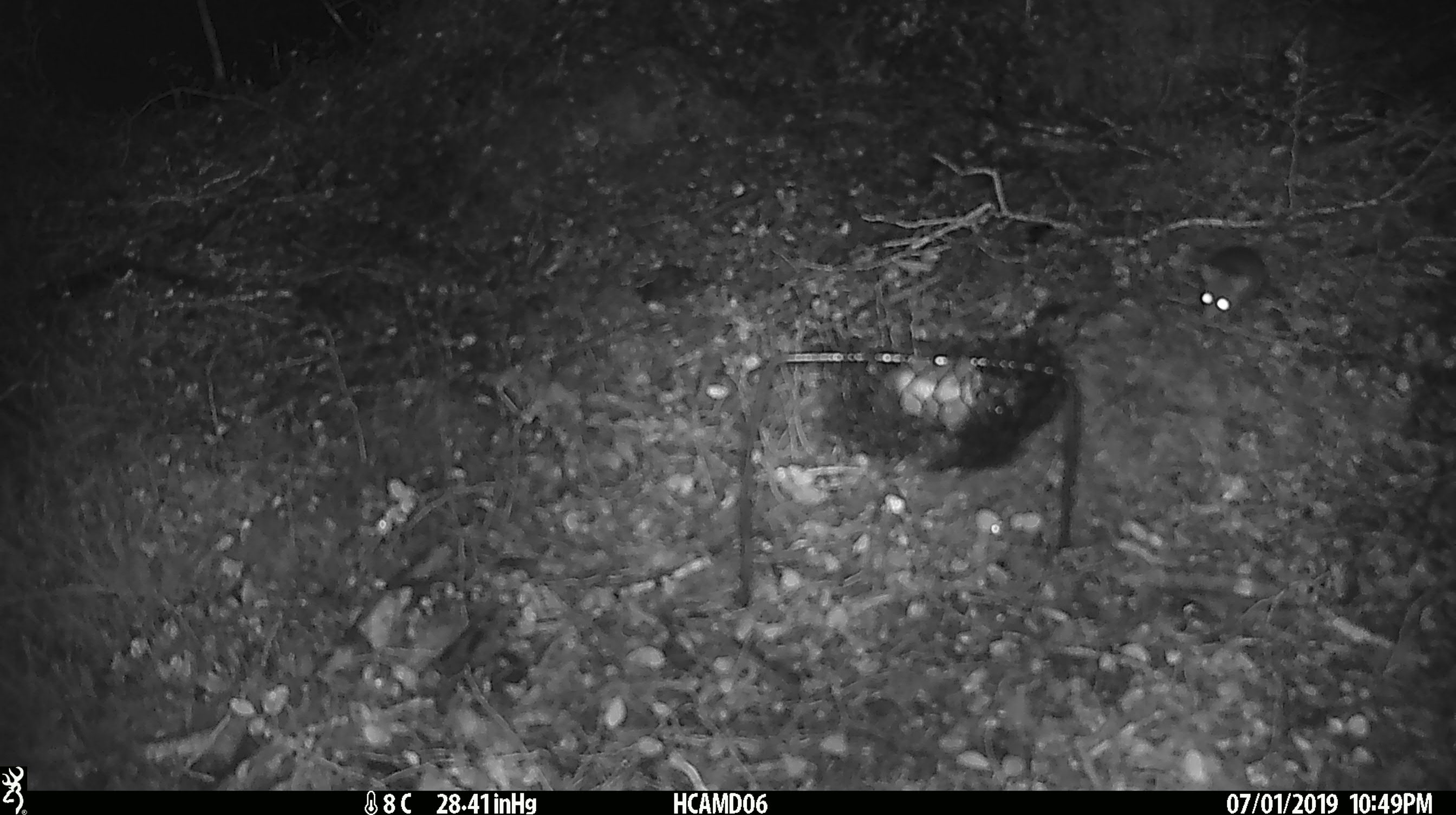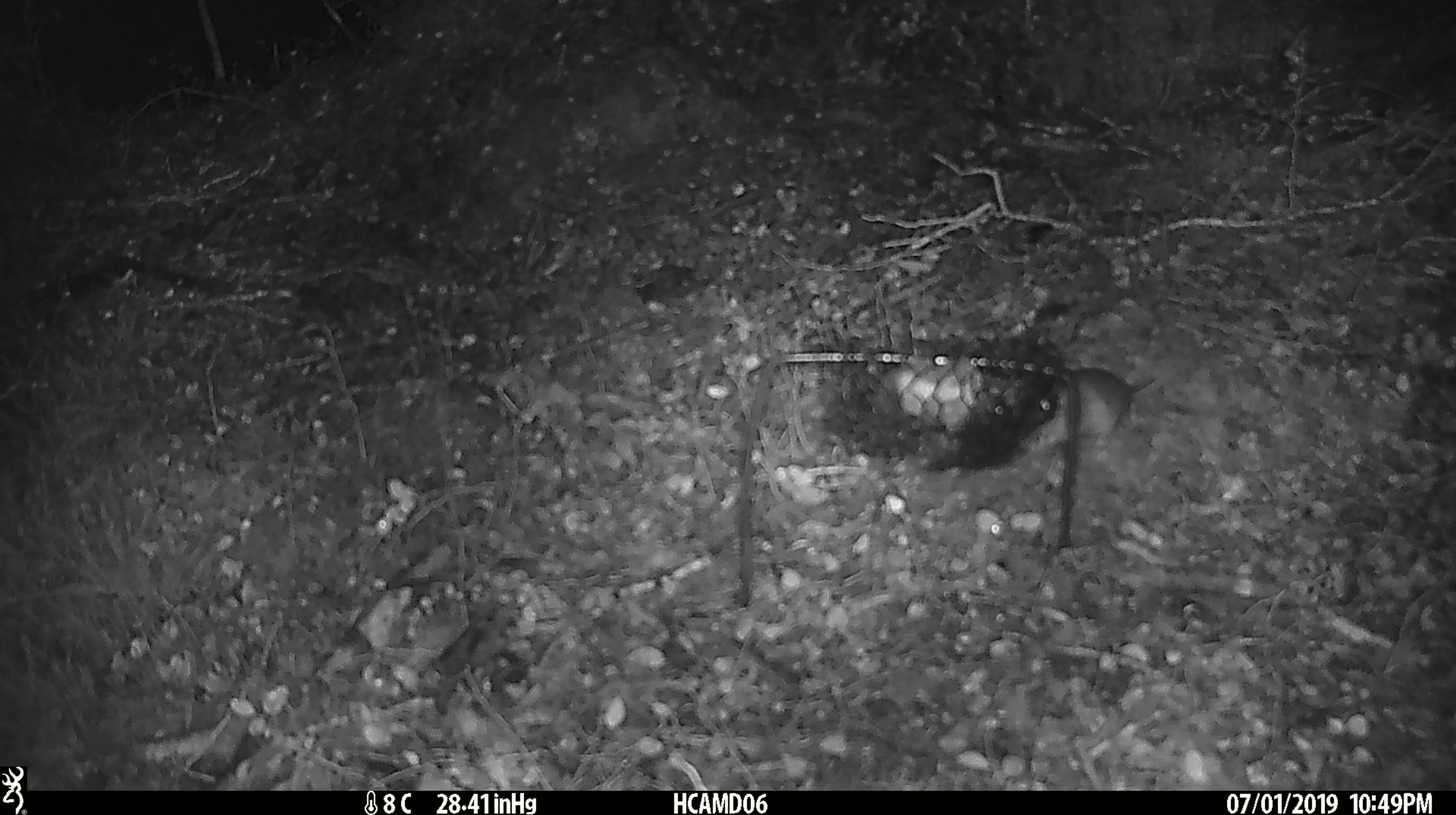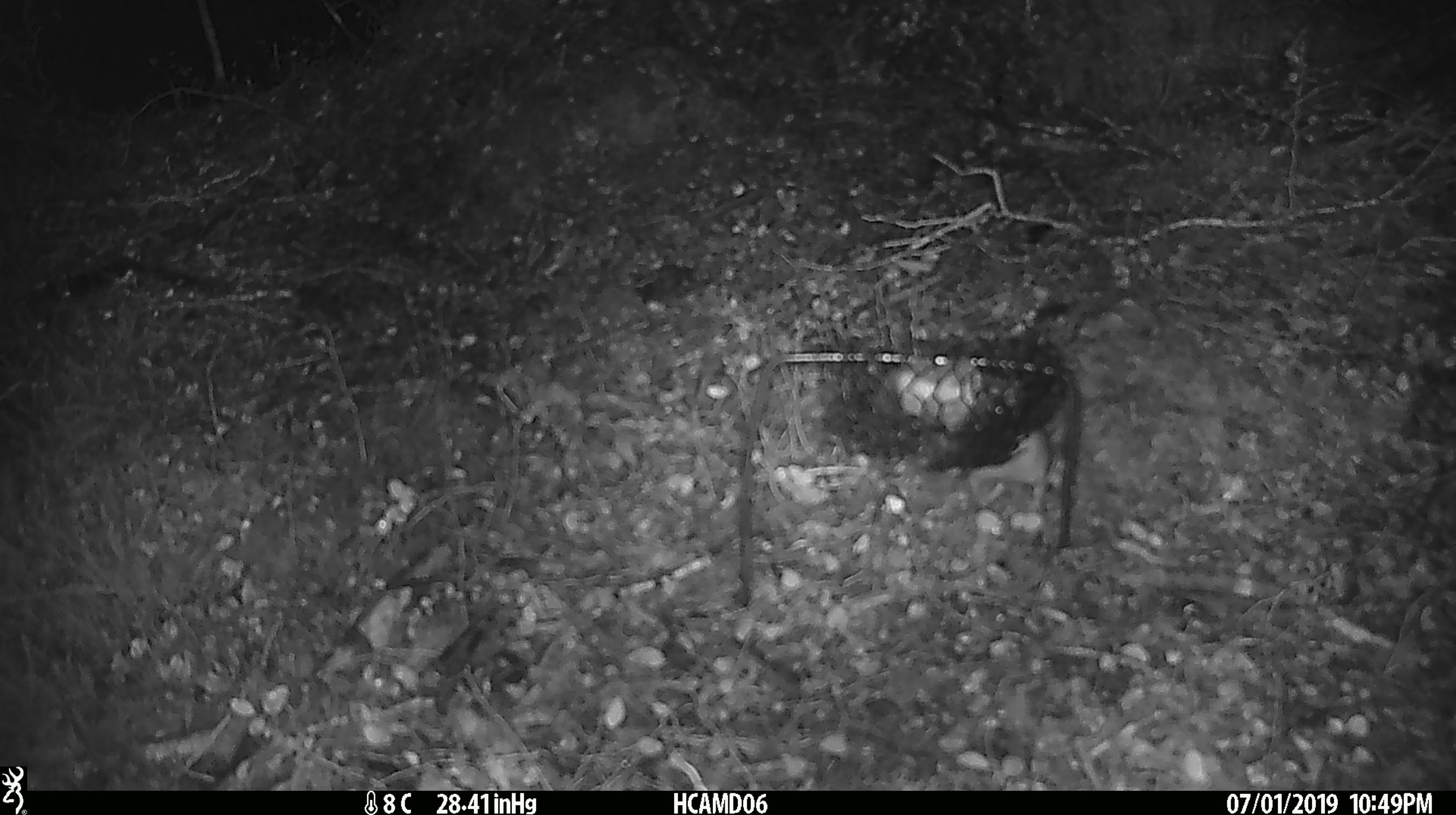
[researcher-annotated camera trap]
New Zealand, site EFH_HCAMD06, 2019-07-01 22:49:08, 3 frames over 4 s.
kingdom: Animalia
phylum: Chordata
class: Mammalia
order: Rodentia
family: Muridae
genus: Mus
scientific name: Mus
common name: mouse